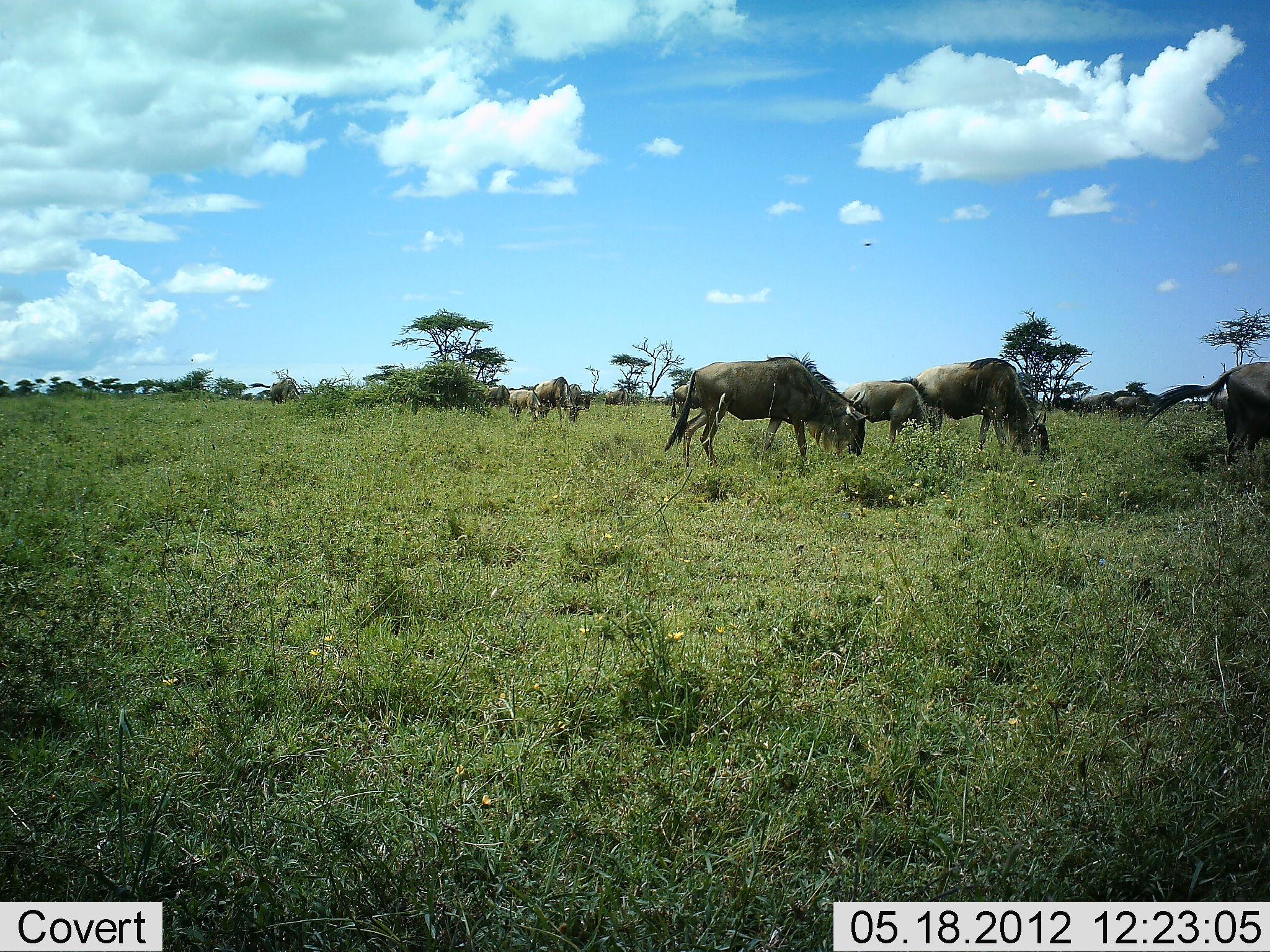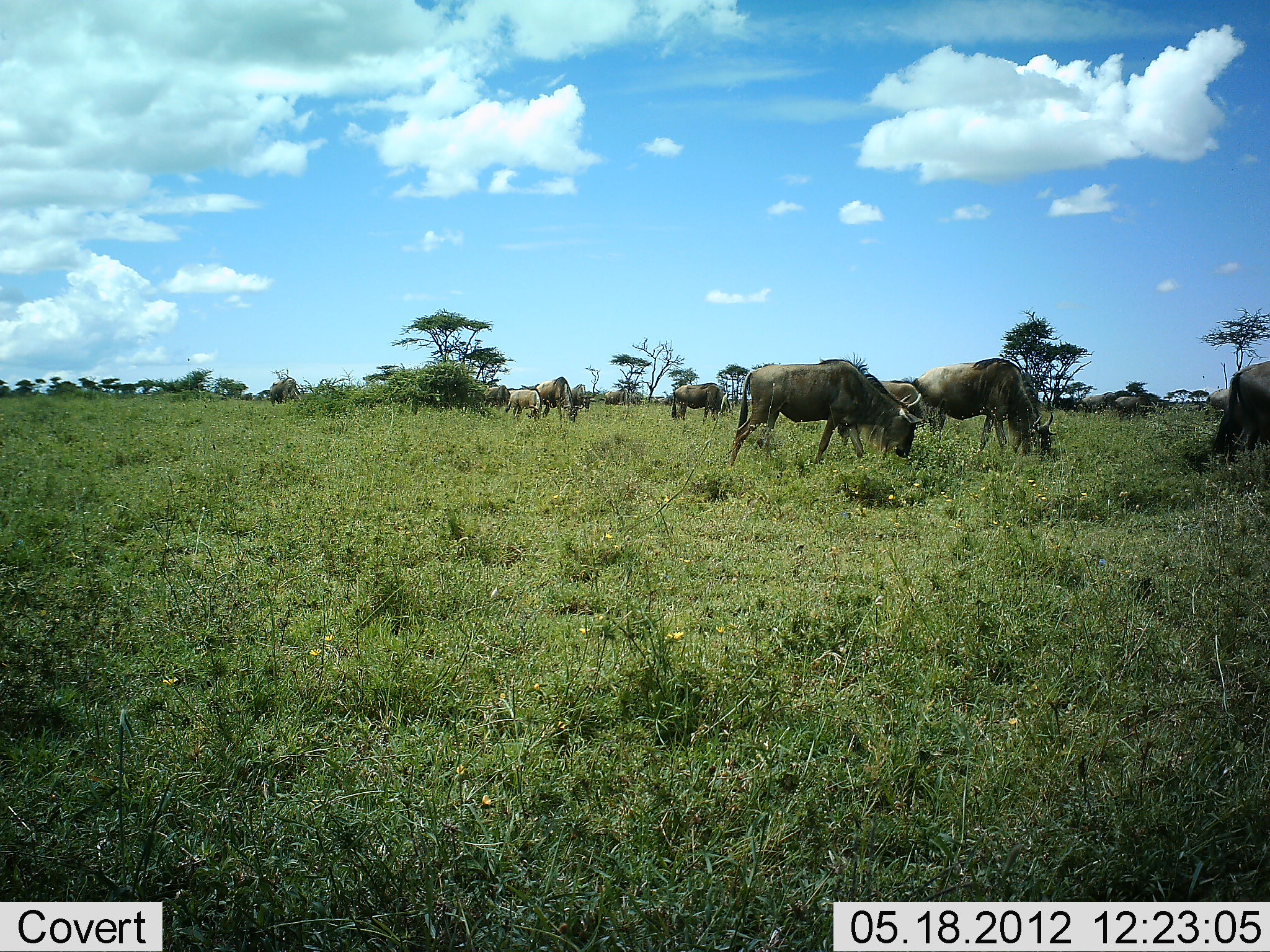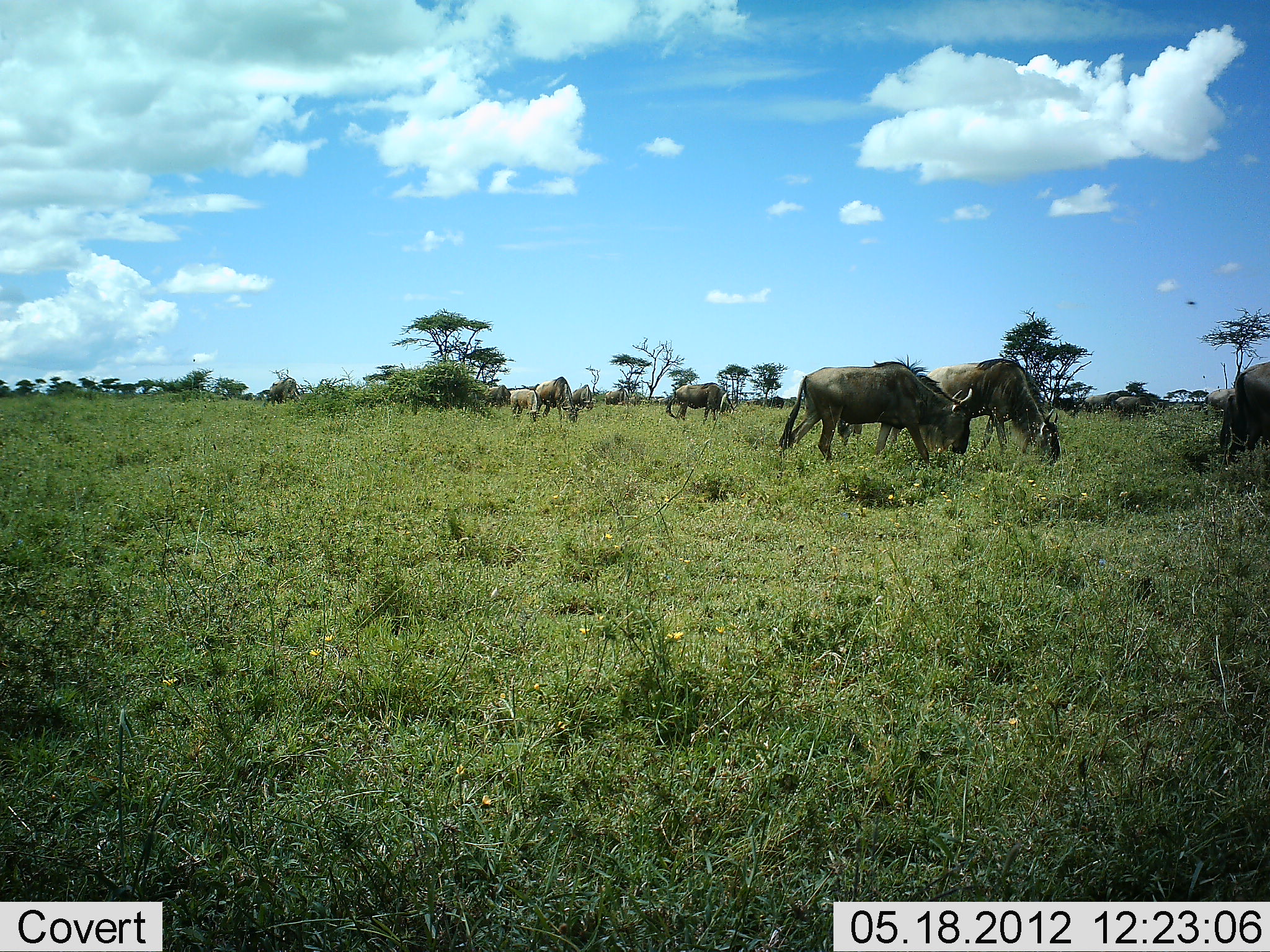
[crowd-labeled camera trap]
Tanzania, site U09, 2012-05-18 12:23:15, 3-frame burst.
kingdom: Animalia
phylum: Chordata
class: Mammalia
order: Artiodactyla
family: Bovidae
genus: Connochaetes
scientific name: Connochaetes taurinus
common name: blue wildebeest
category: wildebeest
Wildebeest (blue wildebeest) (Connochaetes taurinus), count 10. Behavior (volunteer vote fractions): standing 20%, resting 0%, moving 10%, interacting 0%. Young present (vote fraction): 20%. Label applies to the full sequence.